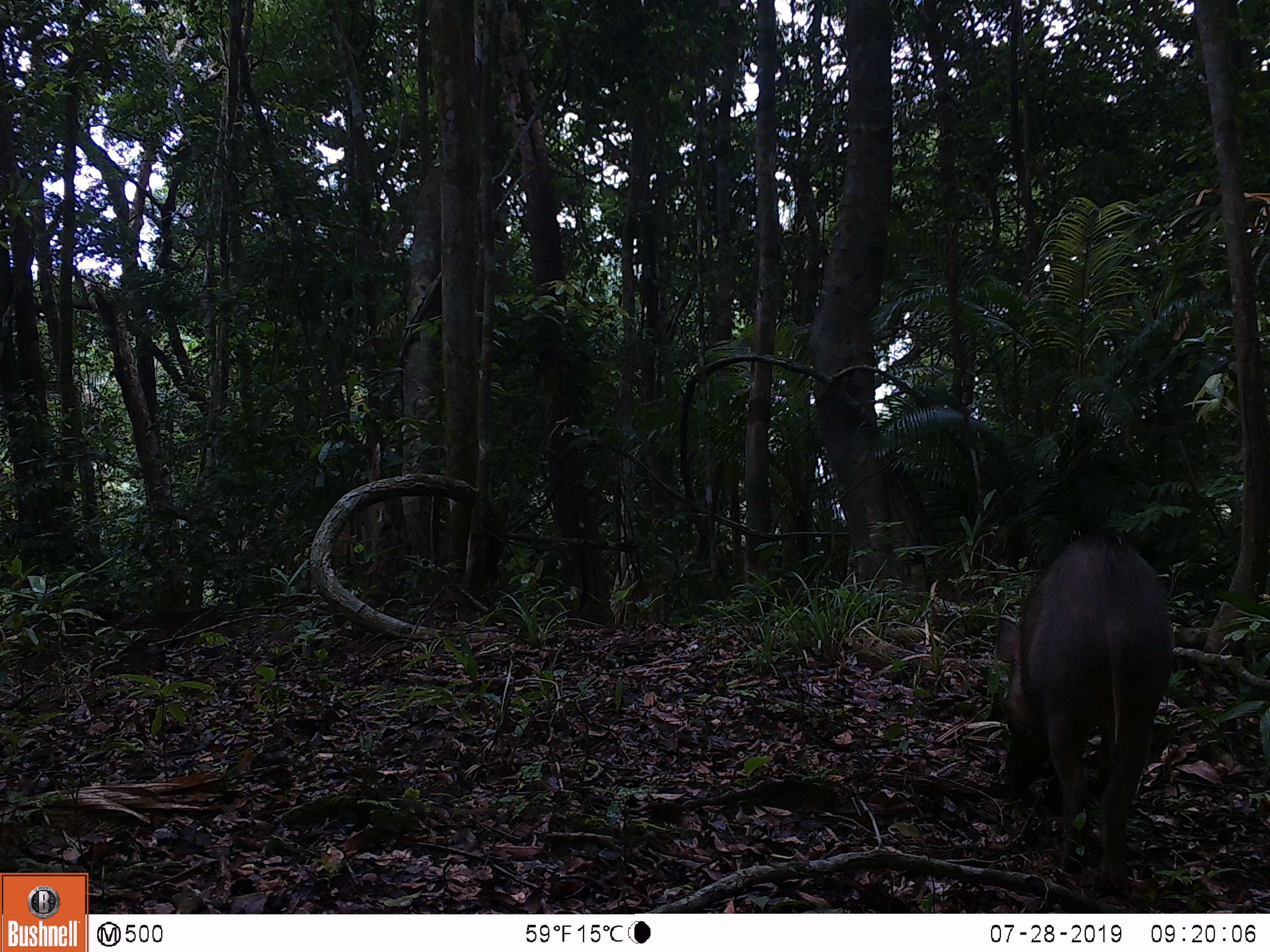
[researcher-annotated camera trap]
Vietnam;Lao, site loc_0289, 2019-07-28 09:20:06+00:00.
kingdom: Animalia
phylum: Chordata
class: Mammalia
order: Artiodactyla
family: Suidae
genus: Sus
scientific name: Sus scrofa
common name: eurasian wild pig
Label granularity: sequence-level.